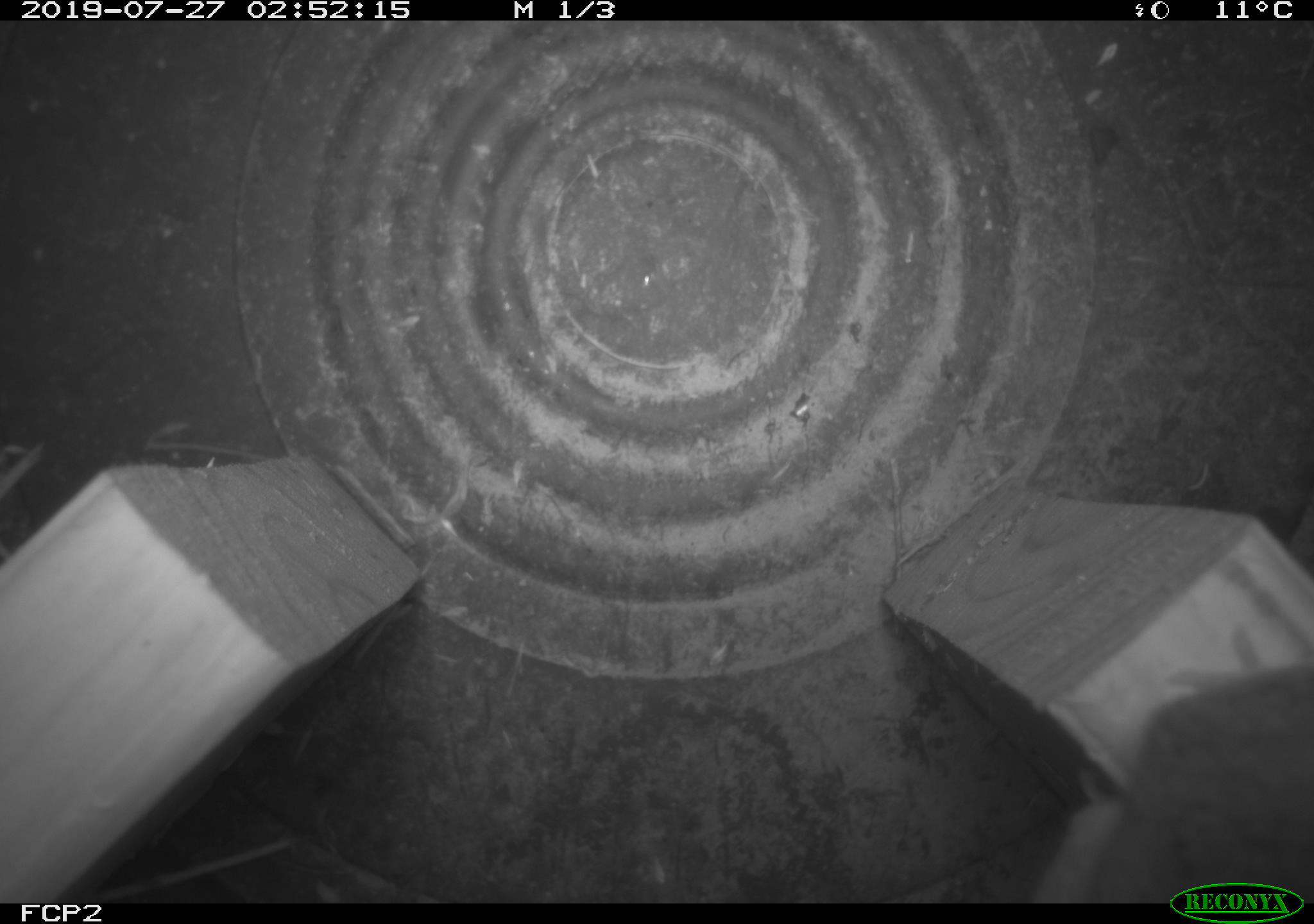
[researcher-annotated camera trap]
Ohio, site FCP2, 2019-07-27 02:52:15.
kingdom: Animalia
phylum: Chordata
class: Mammalia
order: Rodentia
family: Cricetidae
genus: Peromyscus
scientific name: Peromyscus leucopus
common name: white-footed mouse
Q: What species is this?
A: White-footed mouse (Peromyscus leucopus).